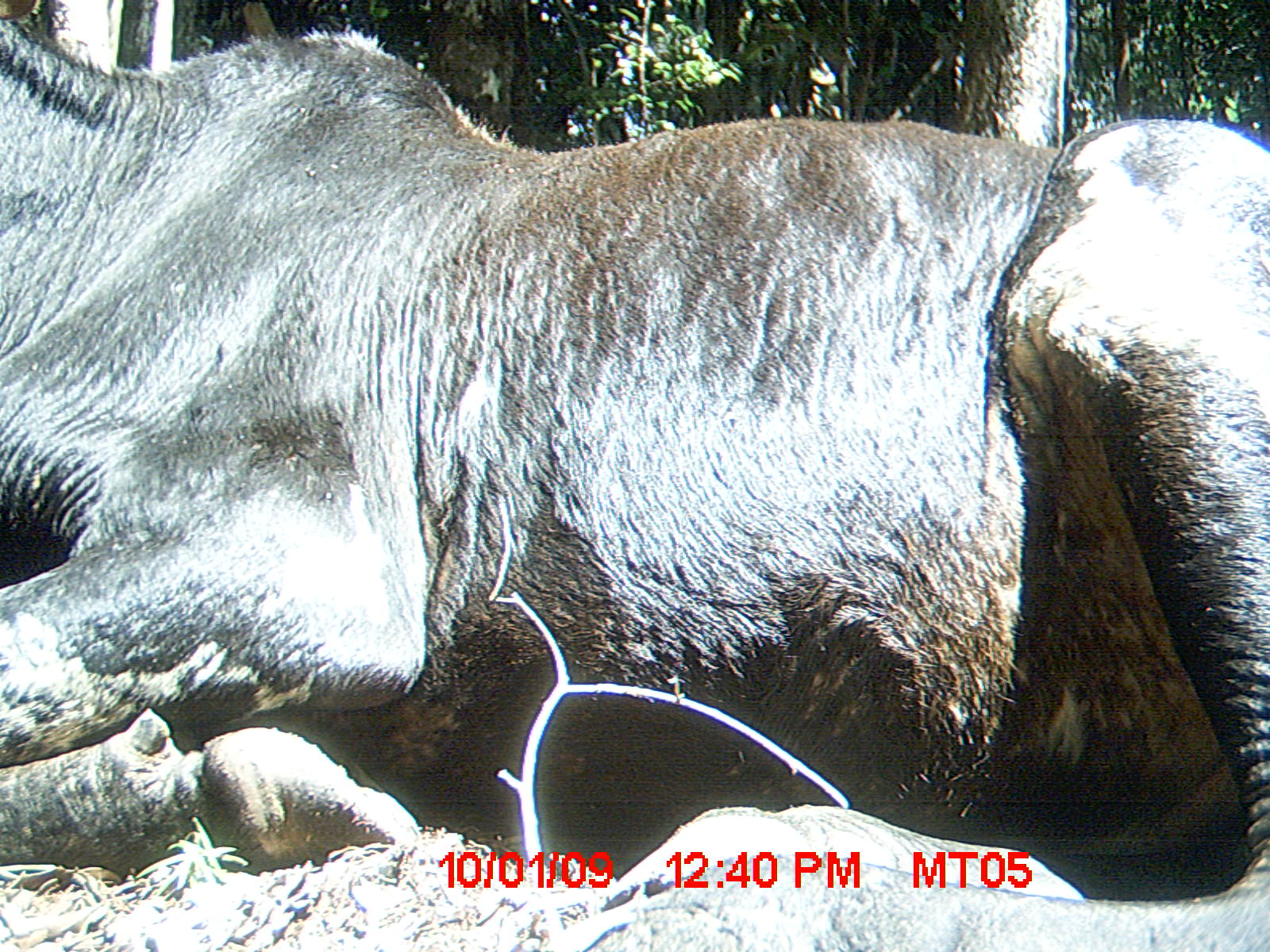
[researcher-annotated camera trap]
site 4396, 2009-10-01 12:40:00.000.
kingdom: Animalia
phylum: Chordata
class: Mammalia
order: Artiodactyla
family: Bovidae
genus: Bos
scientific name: Bos taurus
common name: domestic cattle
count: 3